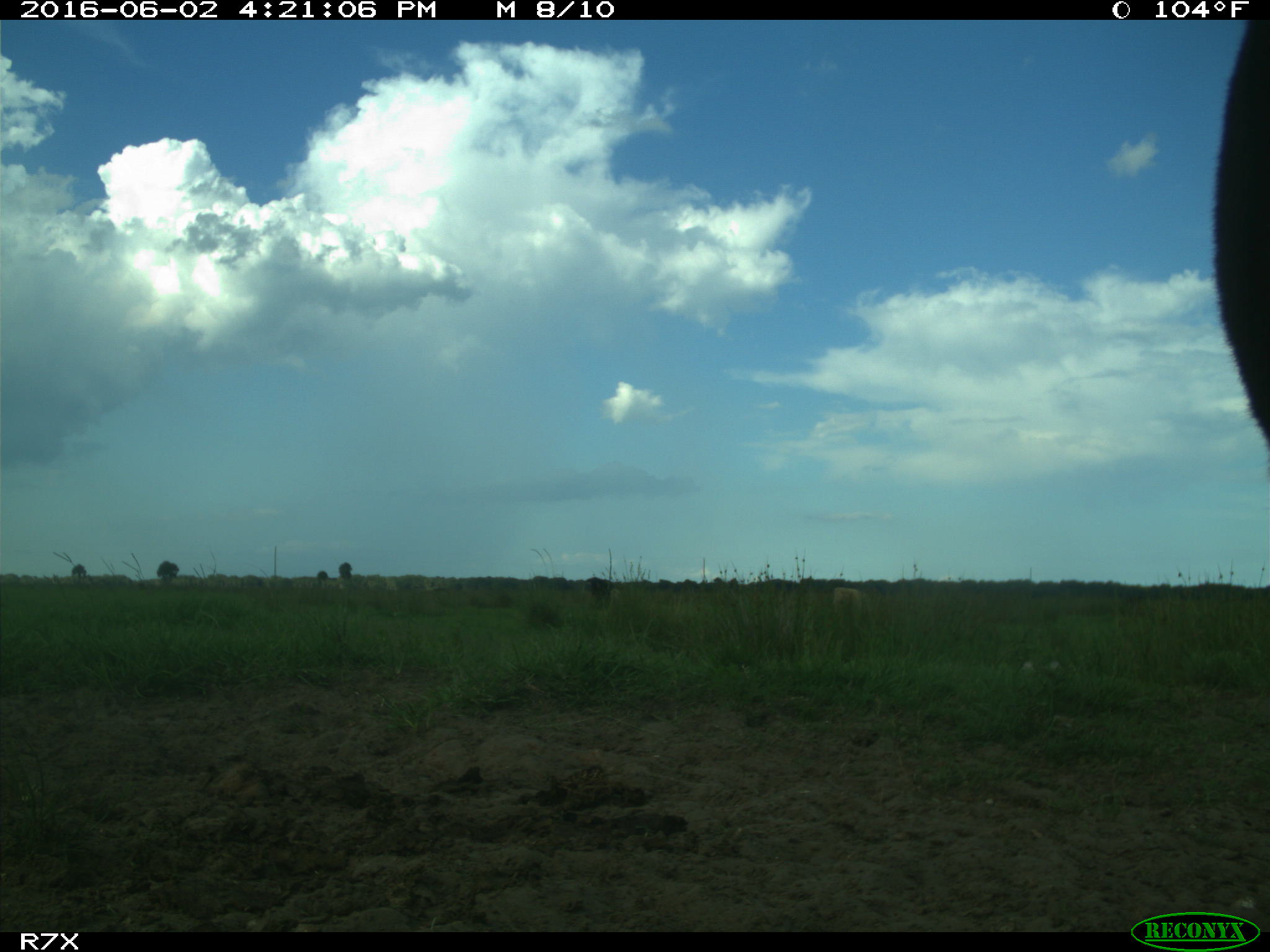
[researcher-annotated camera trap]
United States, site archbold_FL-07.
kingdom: Animalia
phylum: Chordata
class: Mammalia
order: Artiodactyla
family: Bovidae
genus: Bos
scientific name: Bos taurus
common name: domestic cow